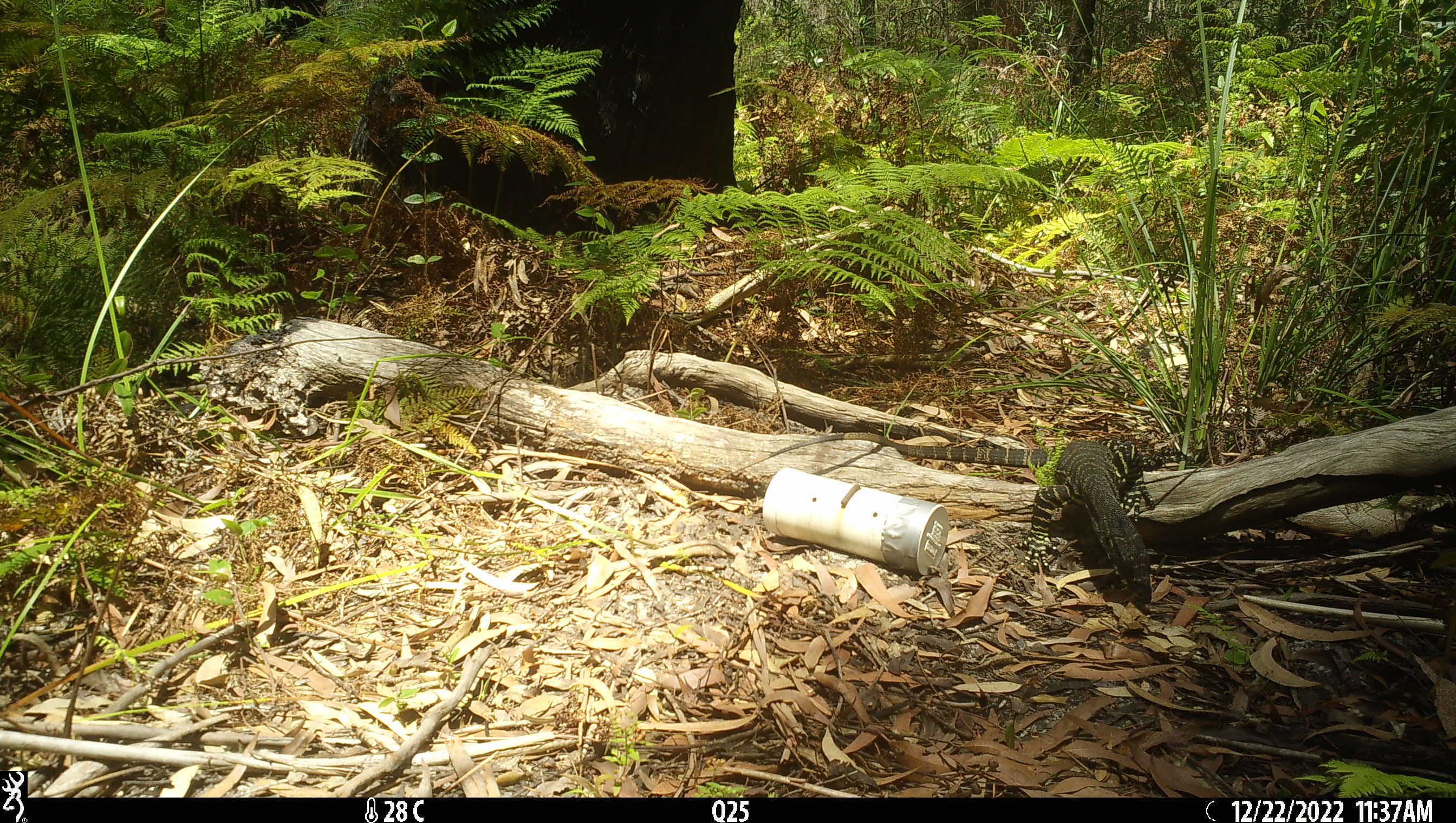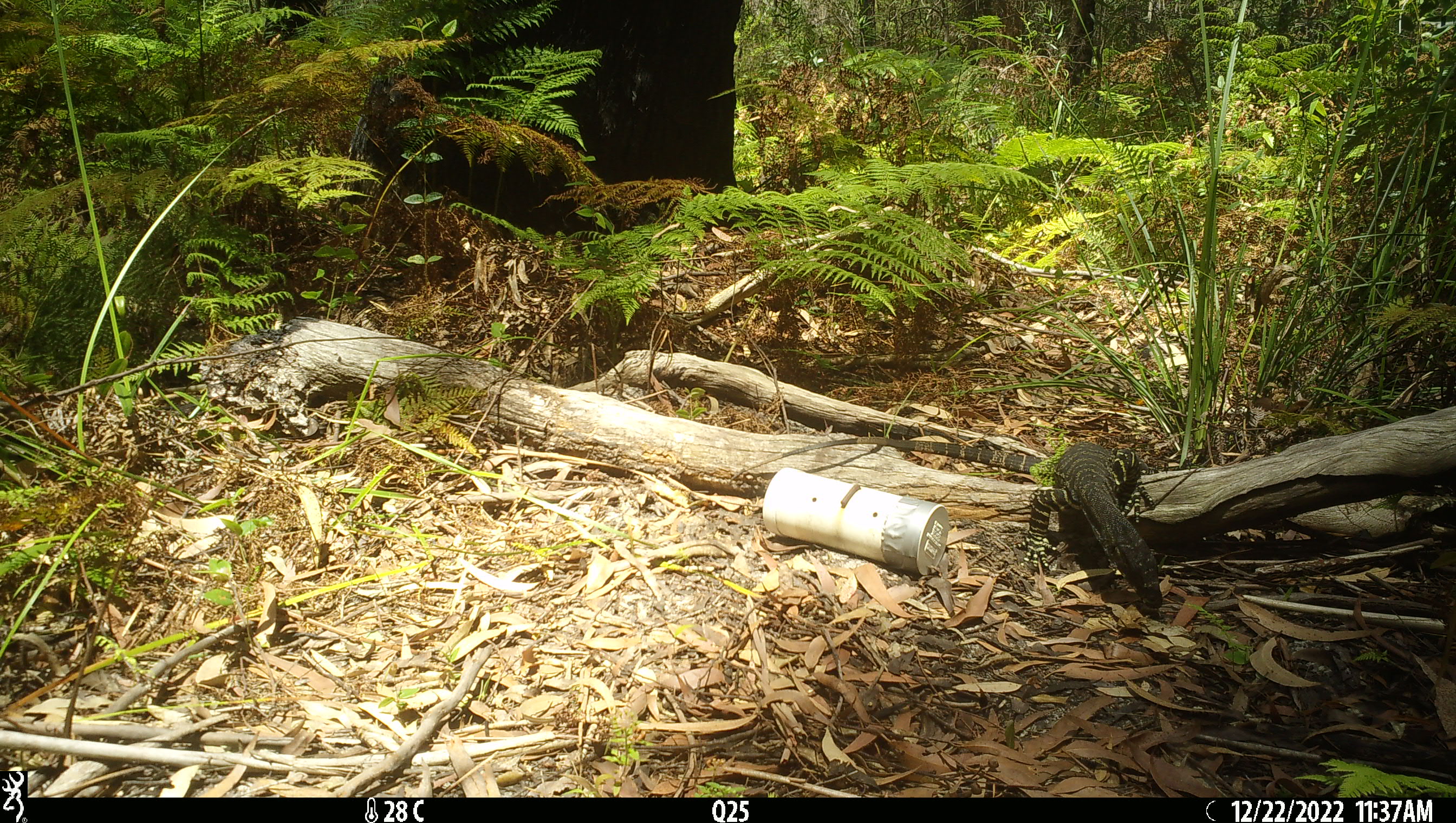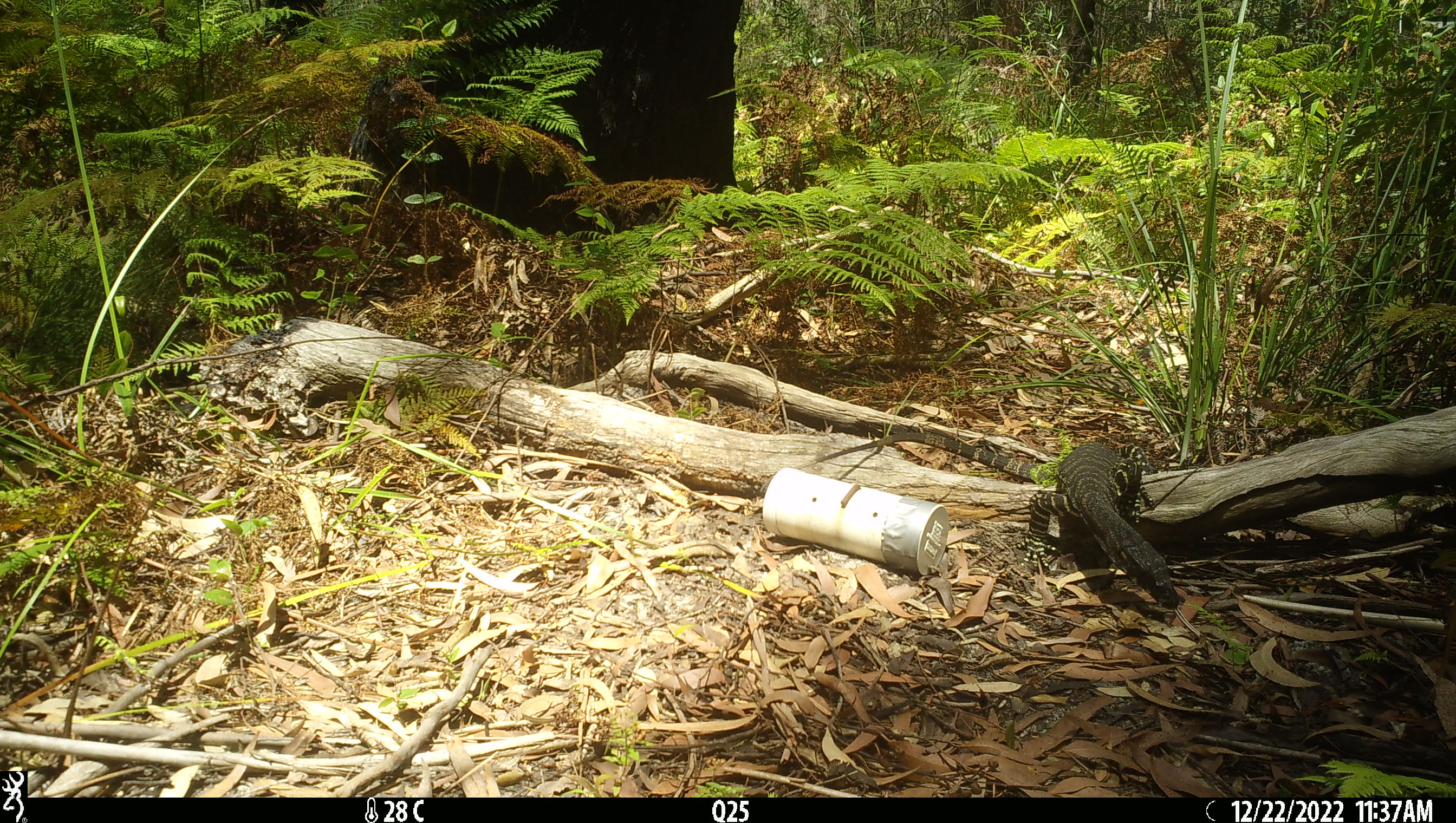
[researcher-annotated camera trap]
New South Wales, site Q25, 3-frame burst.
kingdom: Animalia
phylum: Chordata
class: Reptilia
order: Squamata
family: Varanidae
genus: Varanus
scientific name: Varanus varius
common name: lace monitor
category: goanna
Goanna (lace monitor) (Varanus varius).